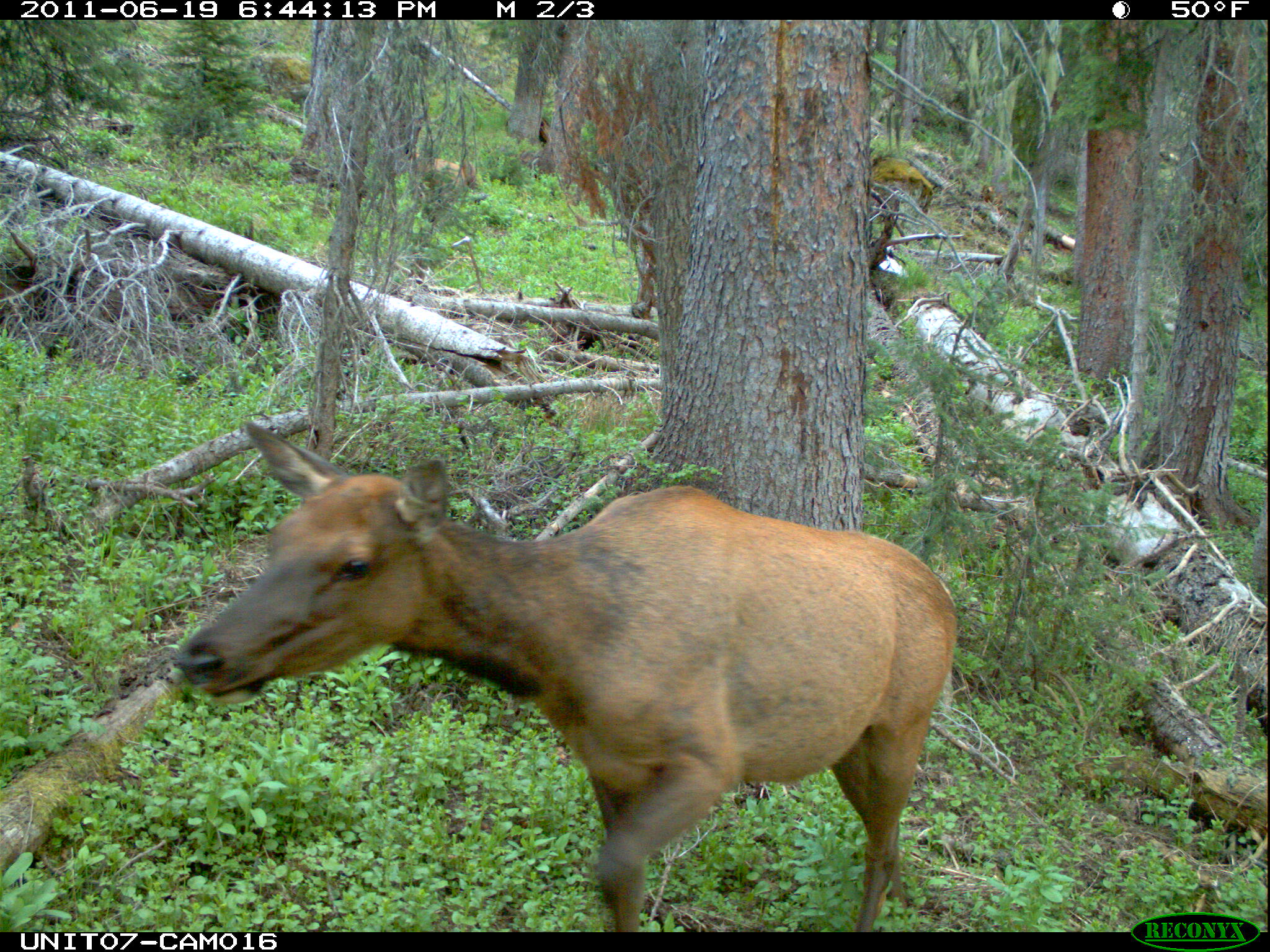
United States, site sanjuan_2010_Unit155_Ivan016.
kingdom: Animalia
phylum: Chordata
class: Mammalia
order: Artiodactyla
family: Cervidae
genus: Cervus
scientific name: Cervus elaphus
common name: red deer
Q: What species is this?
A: Cervus elaphus (red deer).